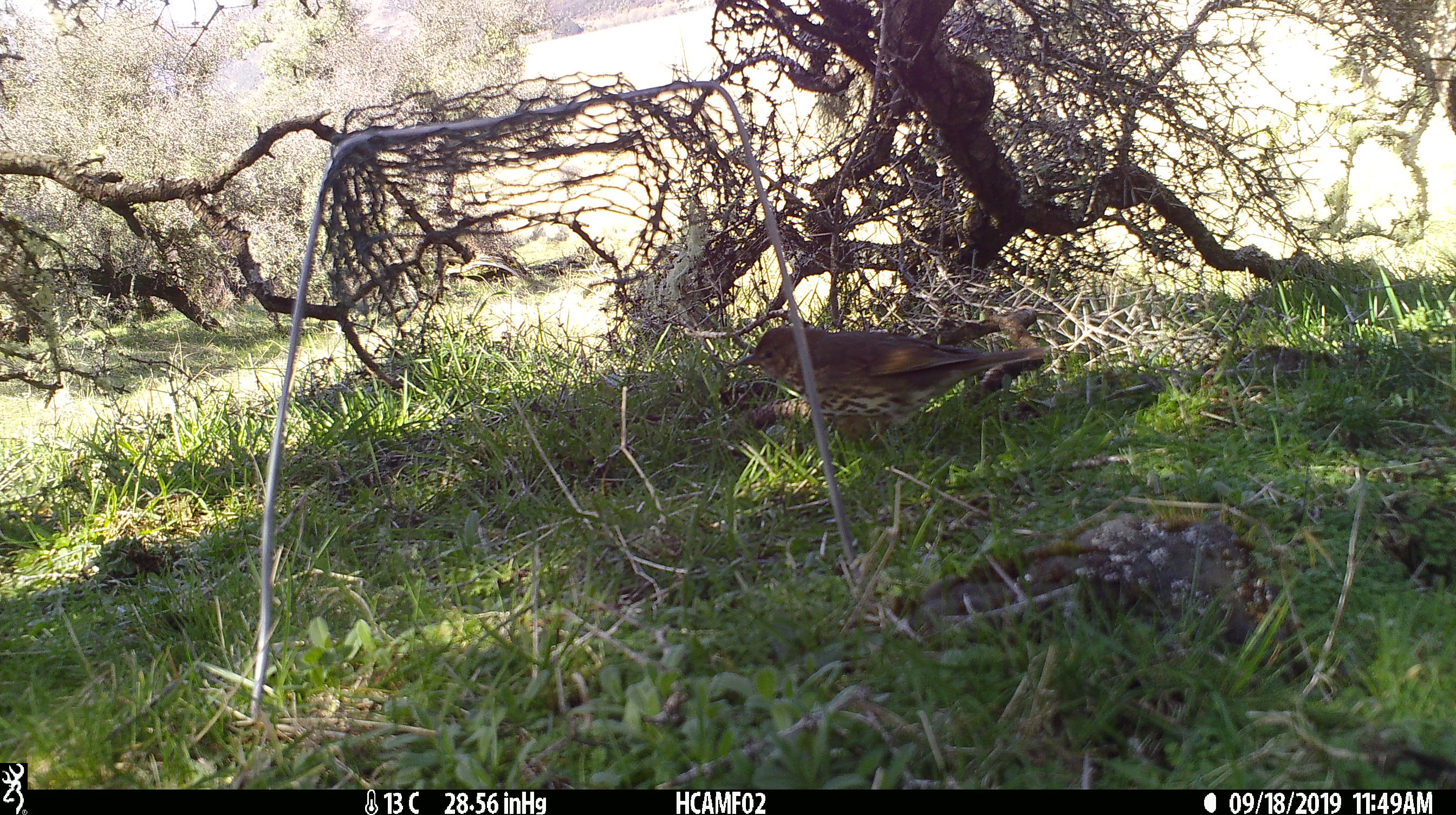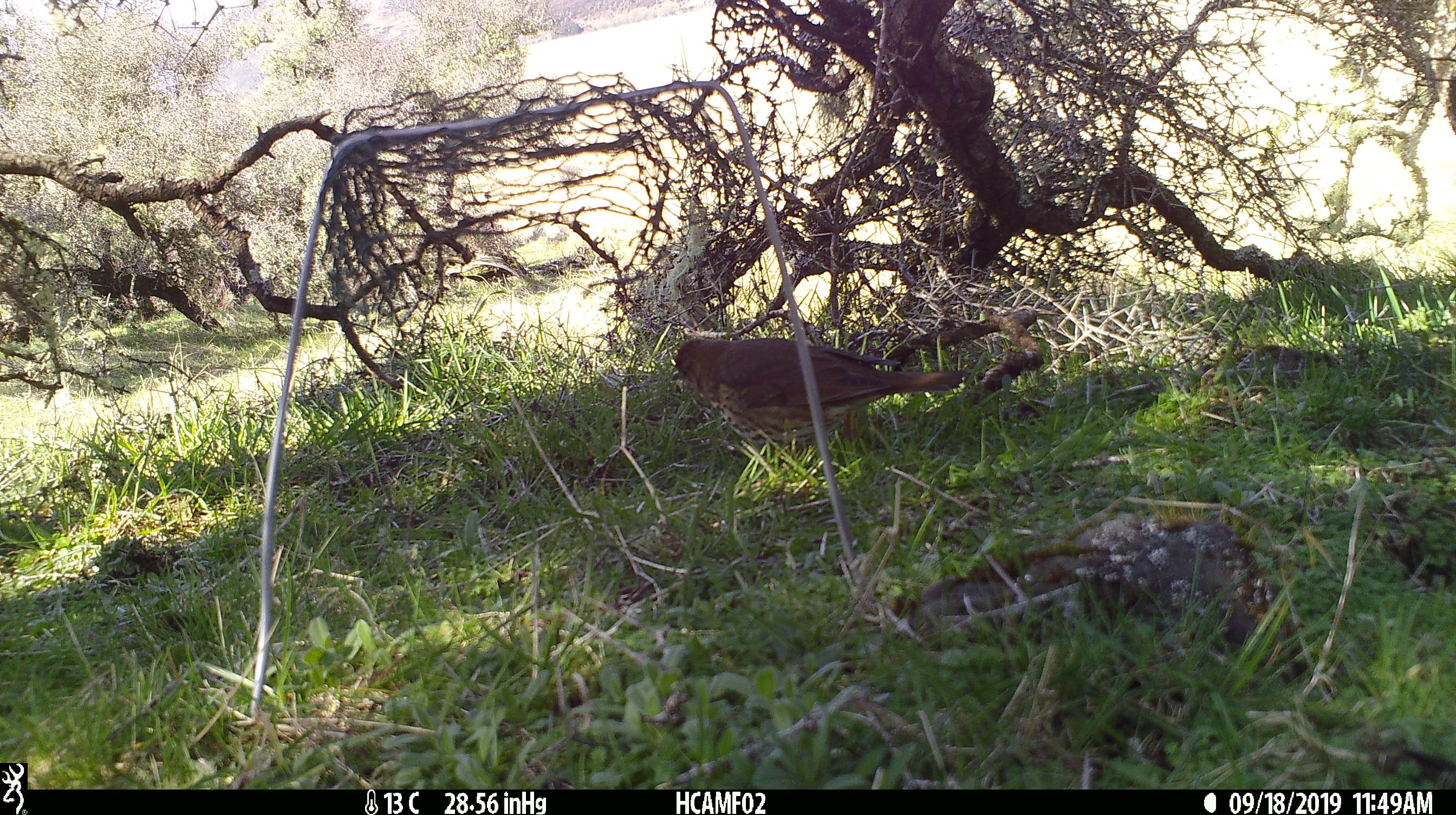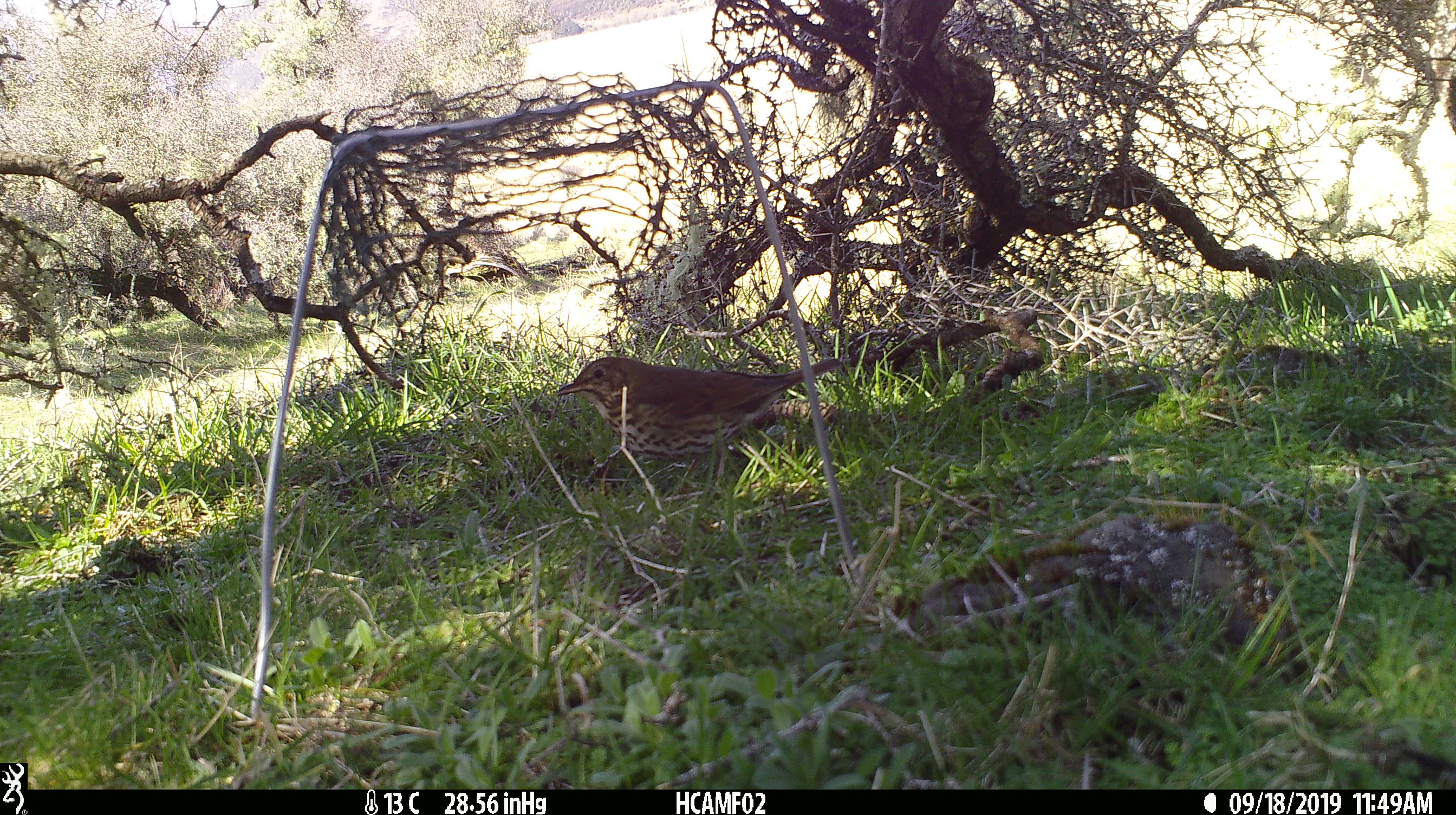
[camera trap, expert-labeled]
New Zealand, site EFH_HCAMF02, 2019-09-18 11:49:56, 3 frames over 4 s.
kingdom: Animalia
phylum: Chordata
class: Aves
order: Passeriformes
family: Turdidae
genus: Turdus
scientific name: Turdus philomelos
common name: song thrush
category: thrush